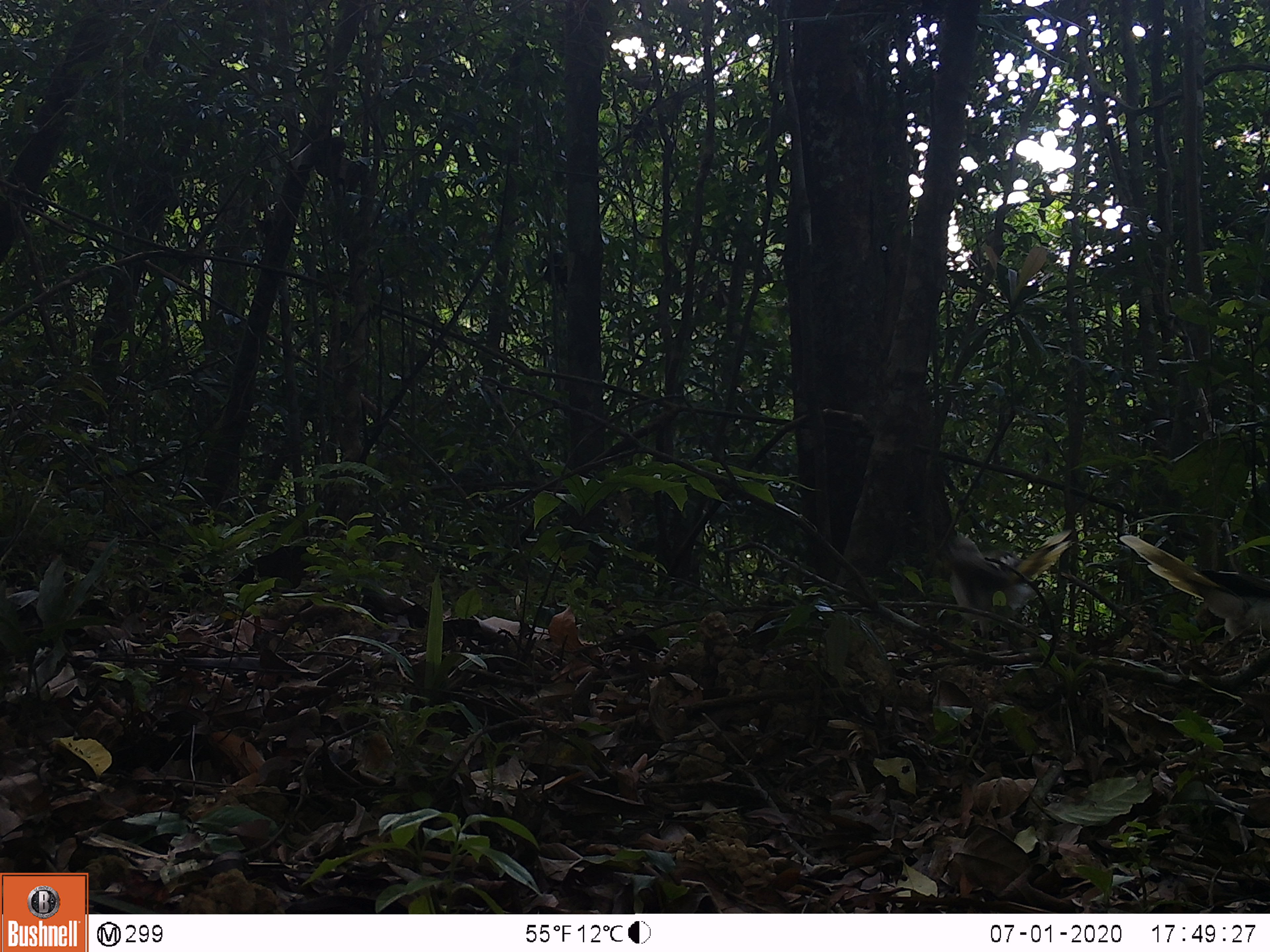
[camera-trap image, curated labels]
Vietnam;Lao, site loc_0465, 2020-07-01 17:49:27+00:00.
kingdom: Animalia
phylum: Chordata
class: Aves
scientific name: Aves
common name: bird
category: unidentified bird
Unidentified bird (bird) (Aves). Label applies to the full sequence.